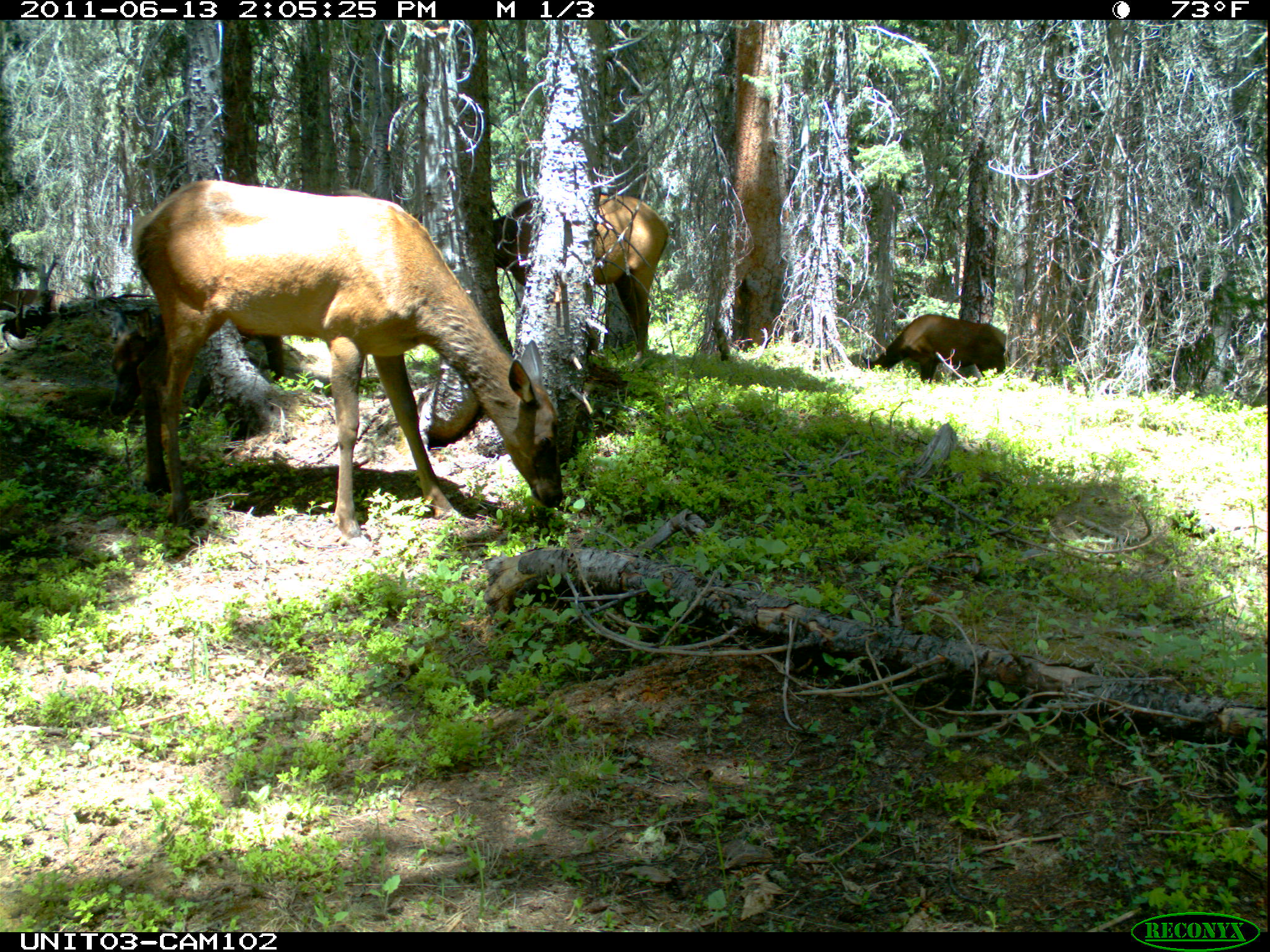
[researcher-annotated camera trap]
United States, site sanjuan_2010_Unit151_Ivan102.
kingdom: Animalia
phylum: Chordata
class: Mammalia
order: Artiodactyla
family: Cervidae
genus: Cervus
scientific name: Cervus elaphus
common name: red deer